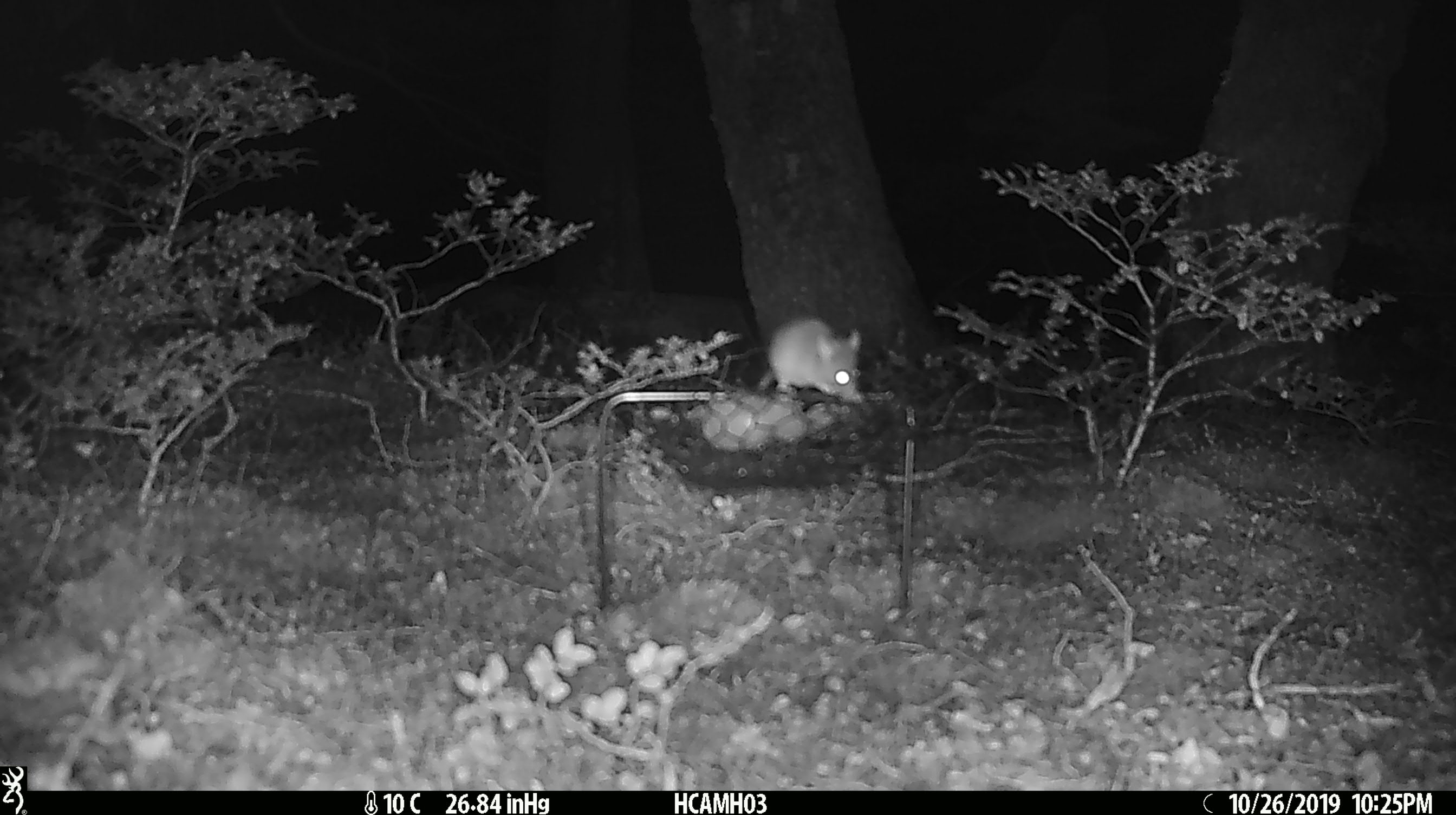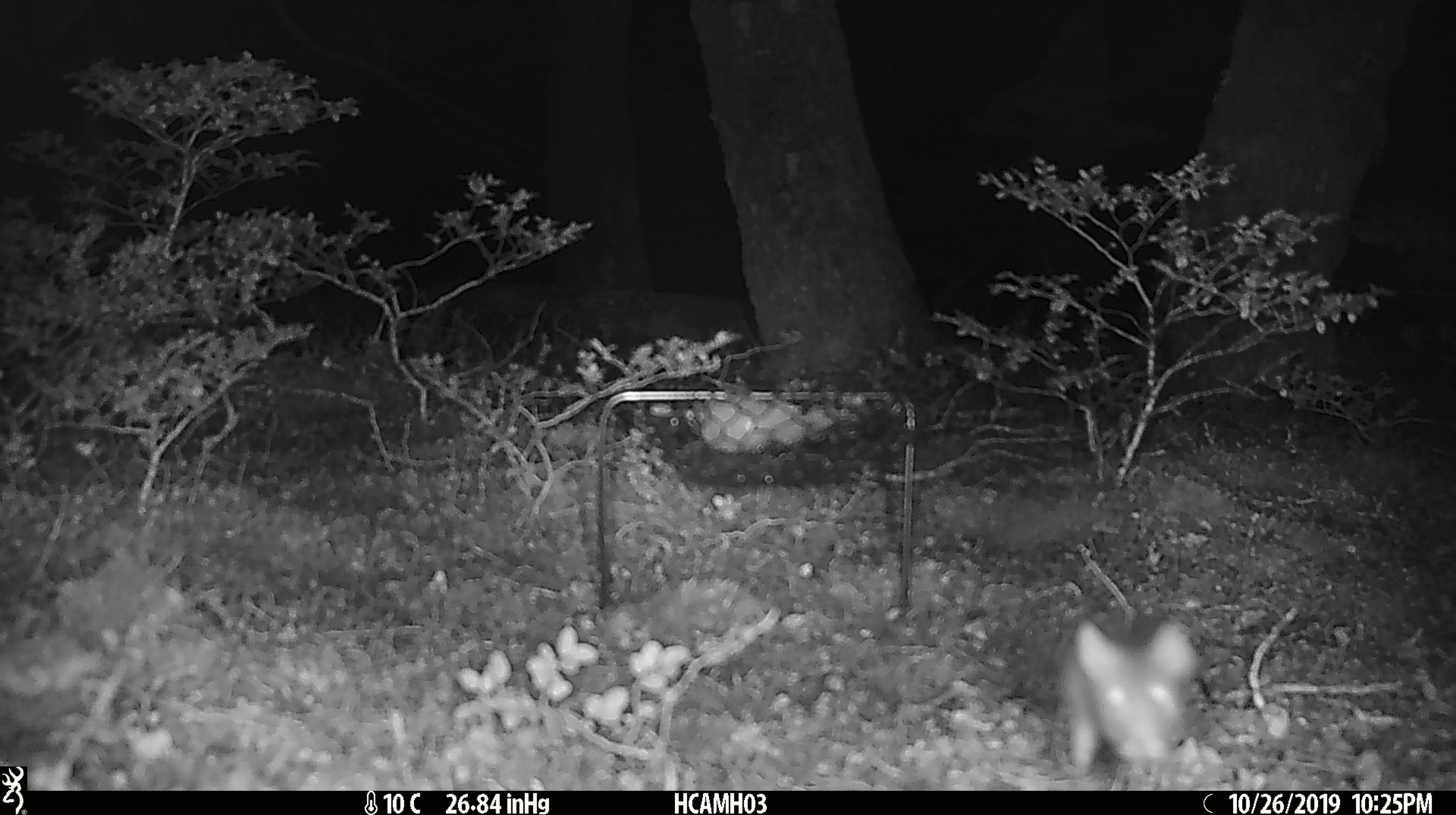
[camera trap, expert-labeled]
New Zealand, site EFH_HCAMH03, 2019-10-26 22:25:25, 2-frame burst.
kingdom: Animalia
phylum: Chordata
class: Mammalia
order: Rodentia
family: Muridae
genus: Mus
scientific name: Mus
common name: mouse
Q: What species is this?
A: Mouse (Mus).